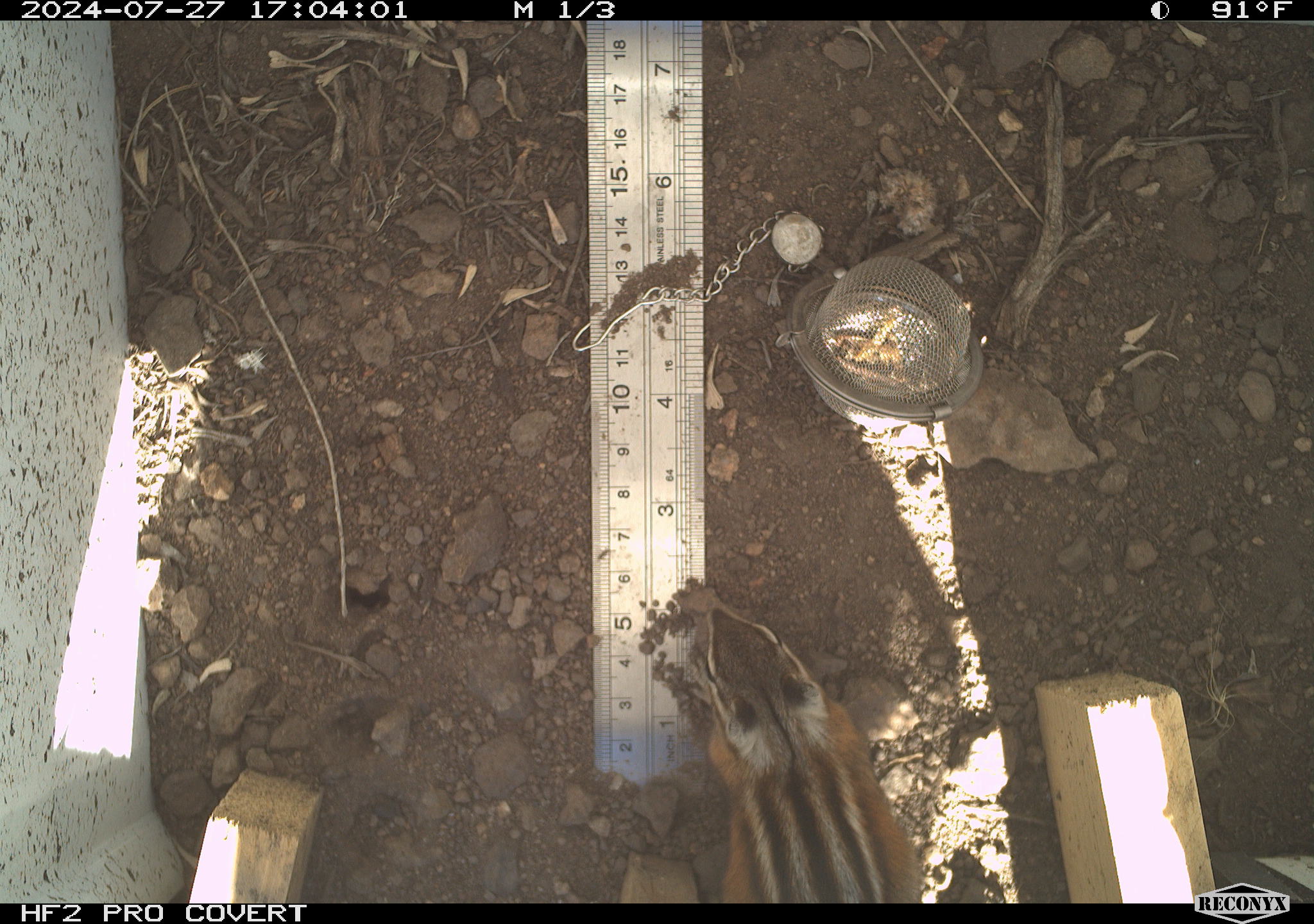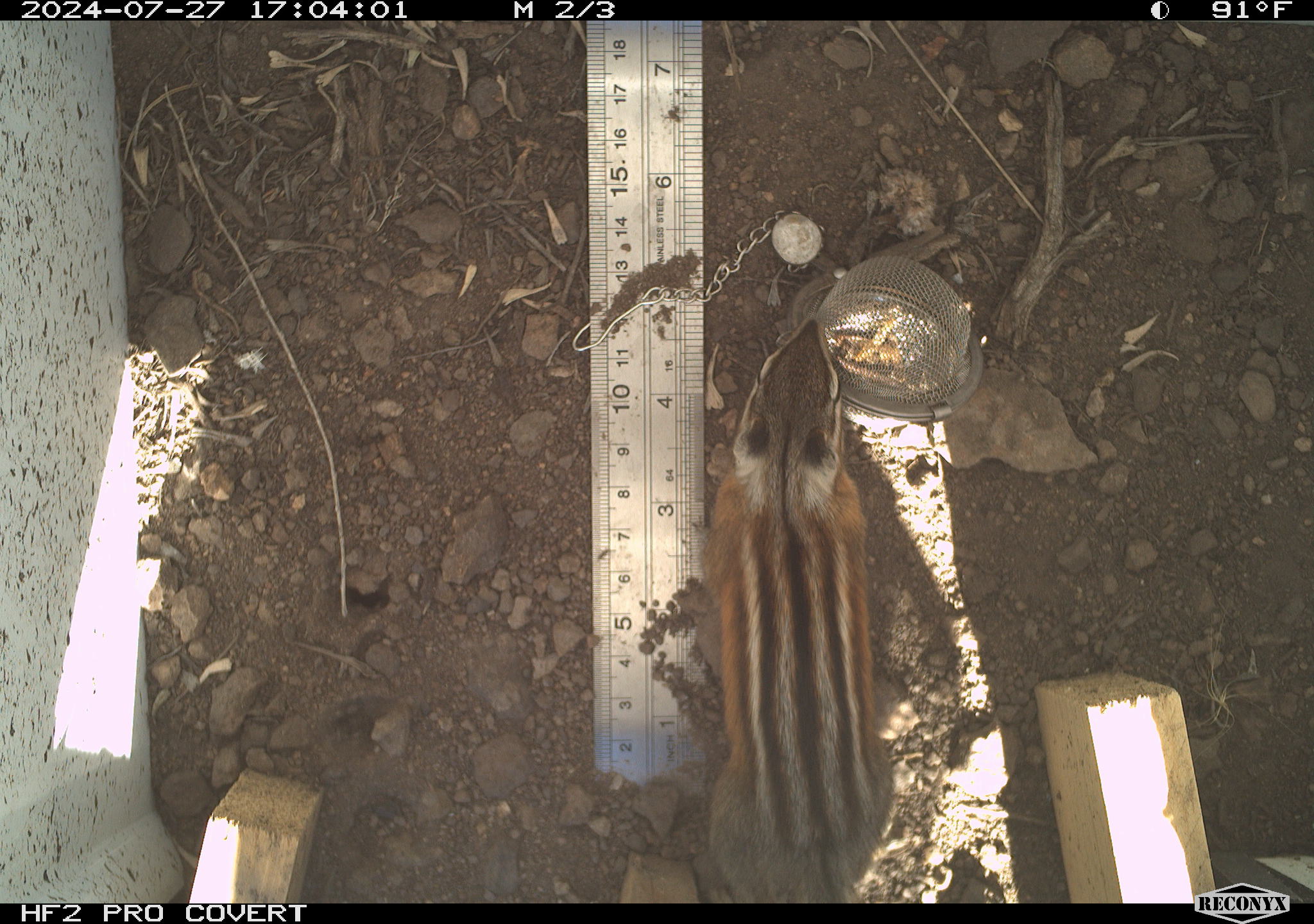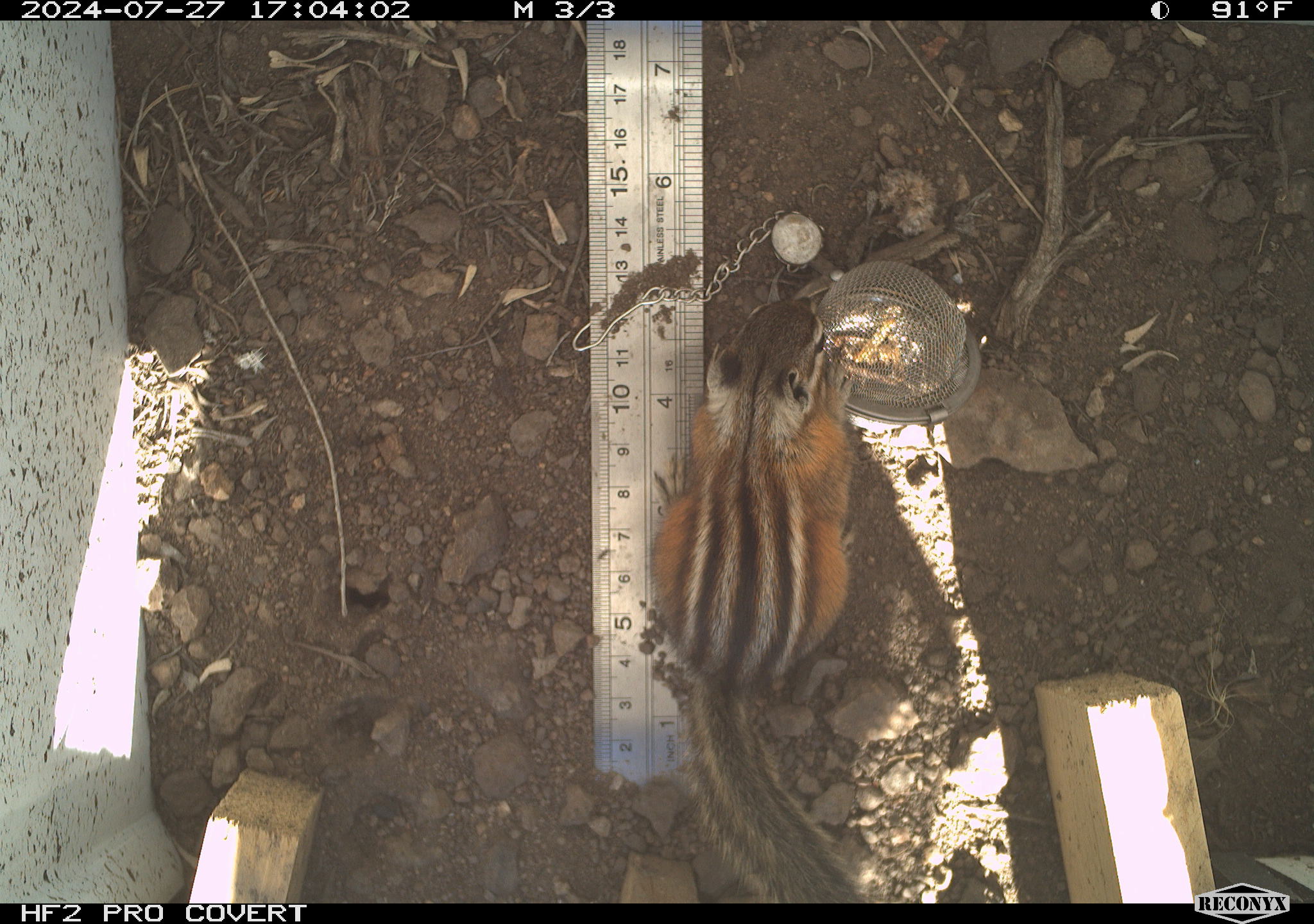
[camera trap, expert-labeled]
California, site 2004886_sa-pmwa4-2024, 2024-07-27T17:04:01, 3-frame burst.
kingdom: Animalia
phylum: Chordata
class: Mammalia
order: Rodentia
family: Sciuridae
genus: Neotamias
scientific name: Neotamias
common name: western chipmunks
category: neotamias species